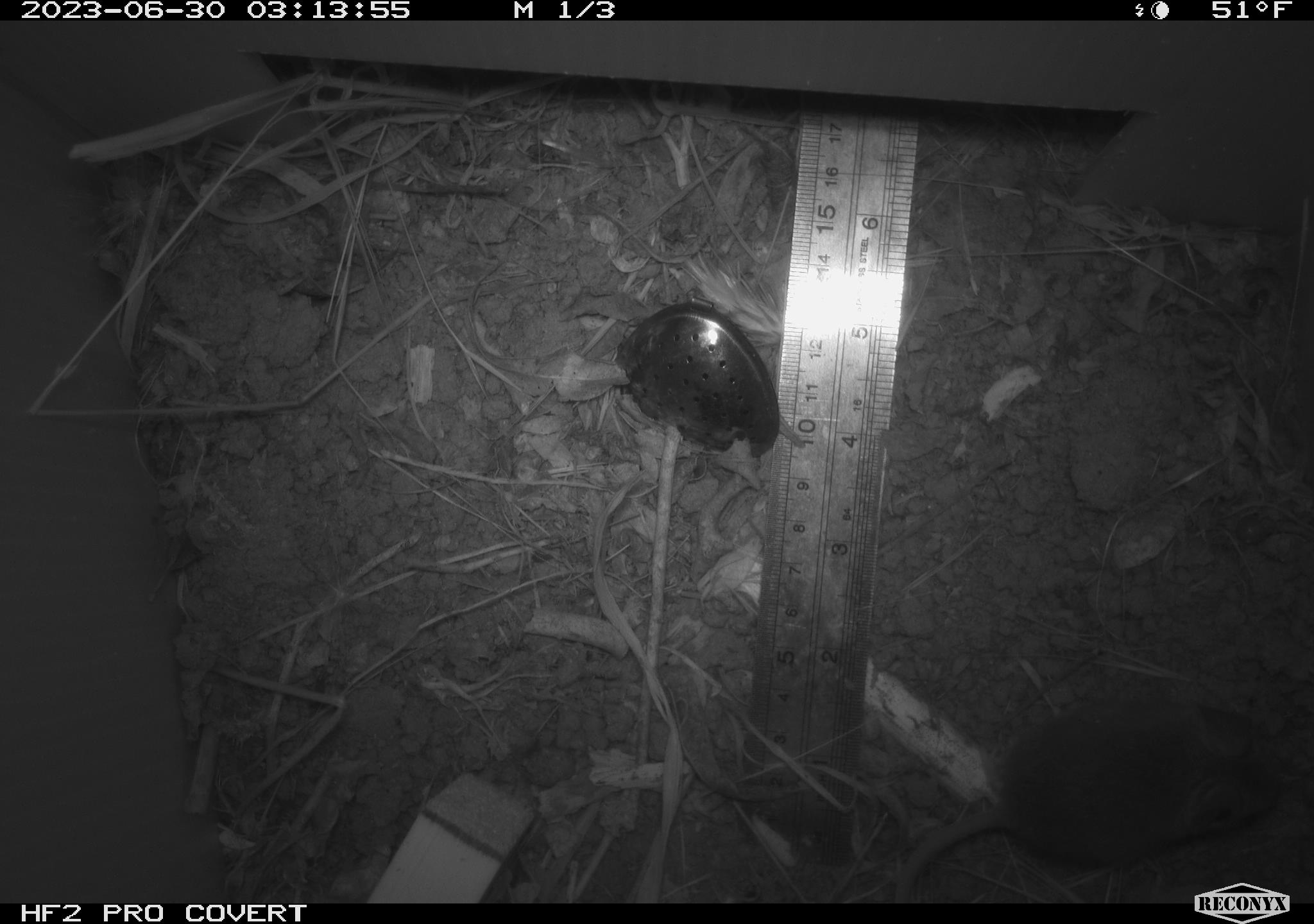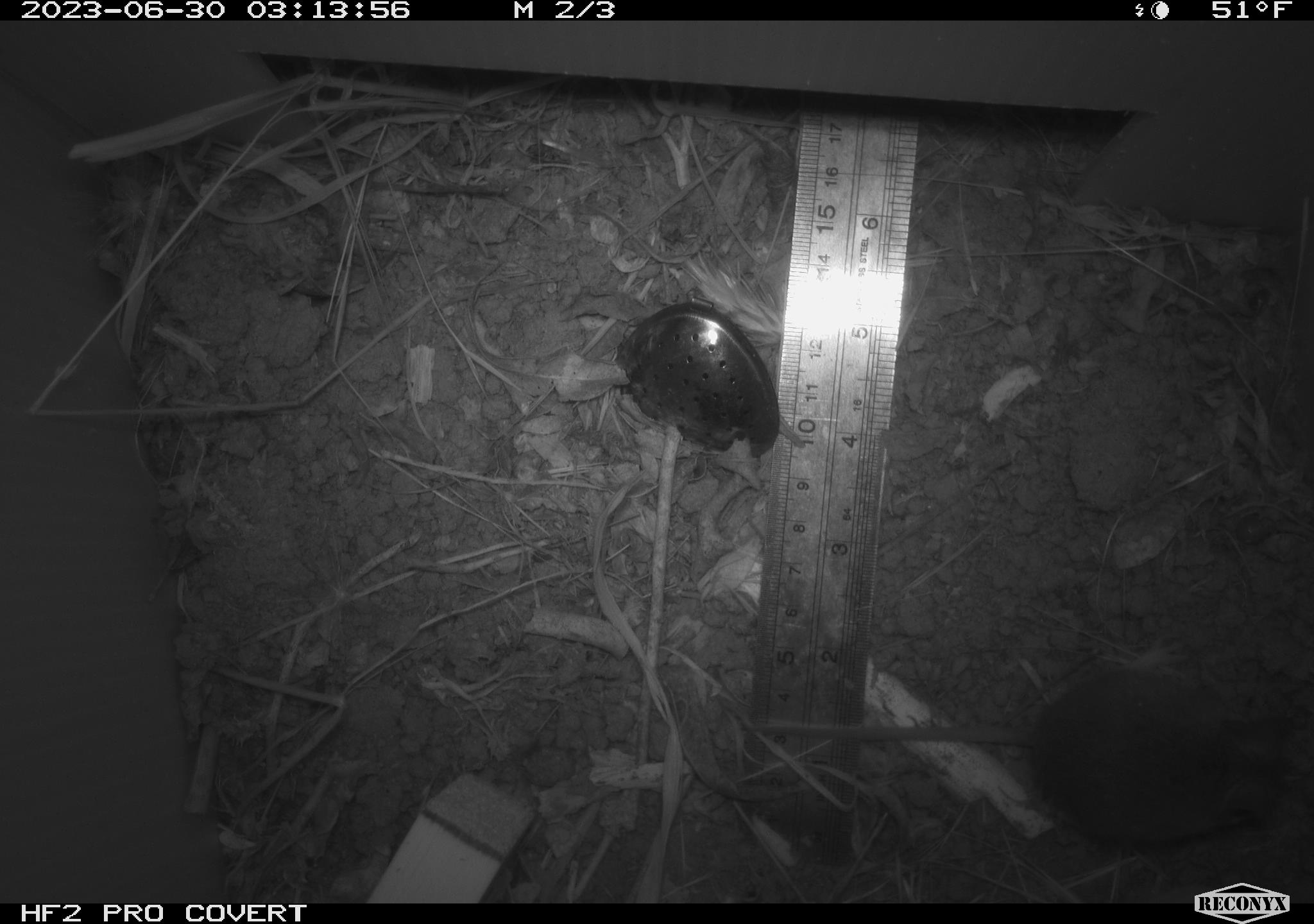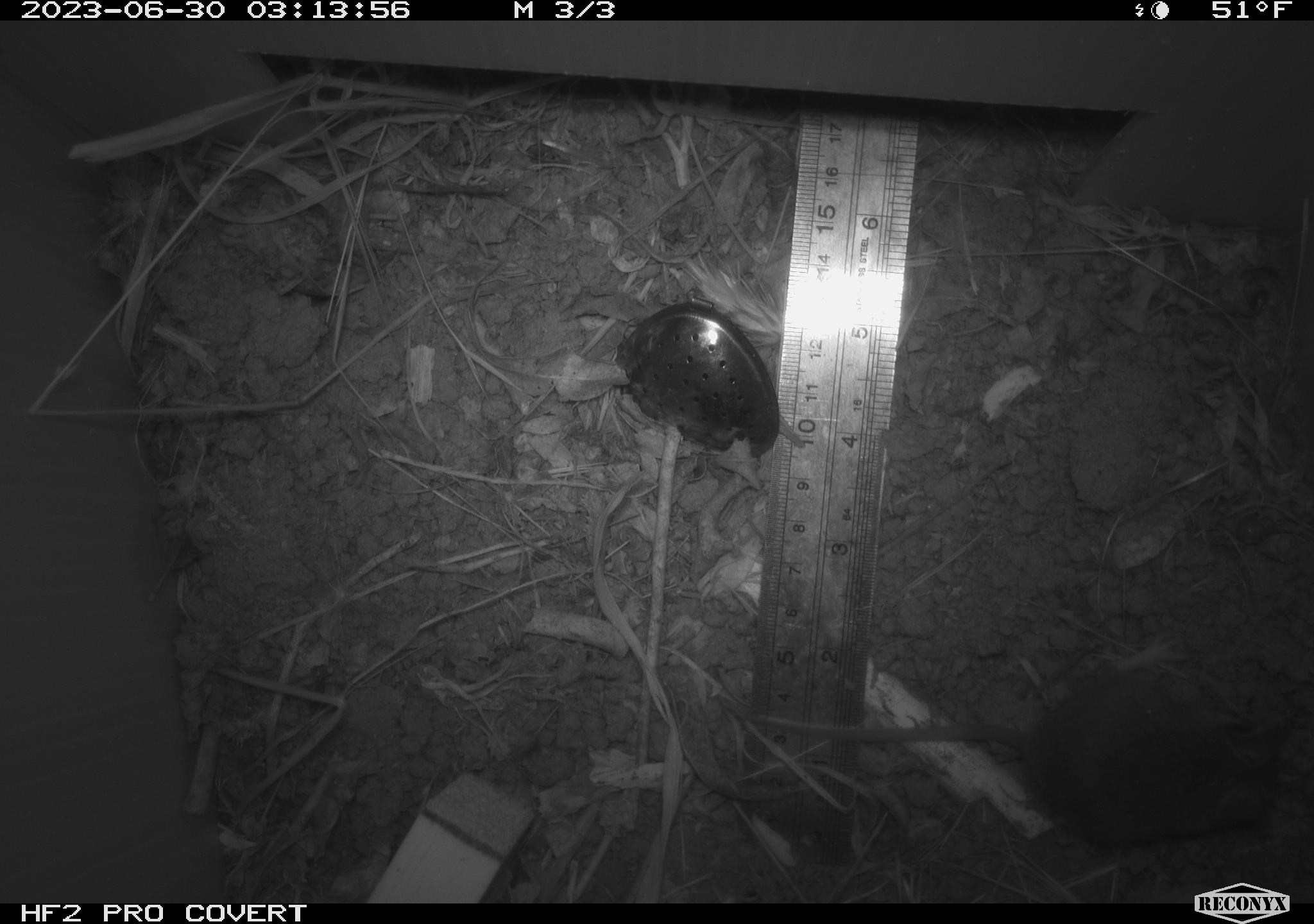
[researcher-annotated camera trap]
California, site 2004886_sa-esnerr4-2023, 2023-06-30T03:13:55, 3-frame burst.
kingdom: Animalia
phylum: Chordata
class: Mammalia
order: Rodentia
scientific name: Rodentia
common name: mouse species